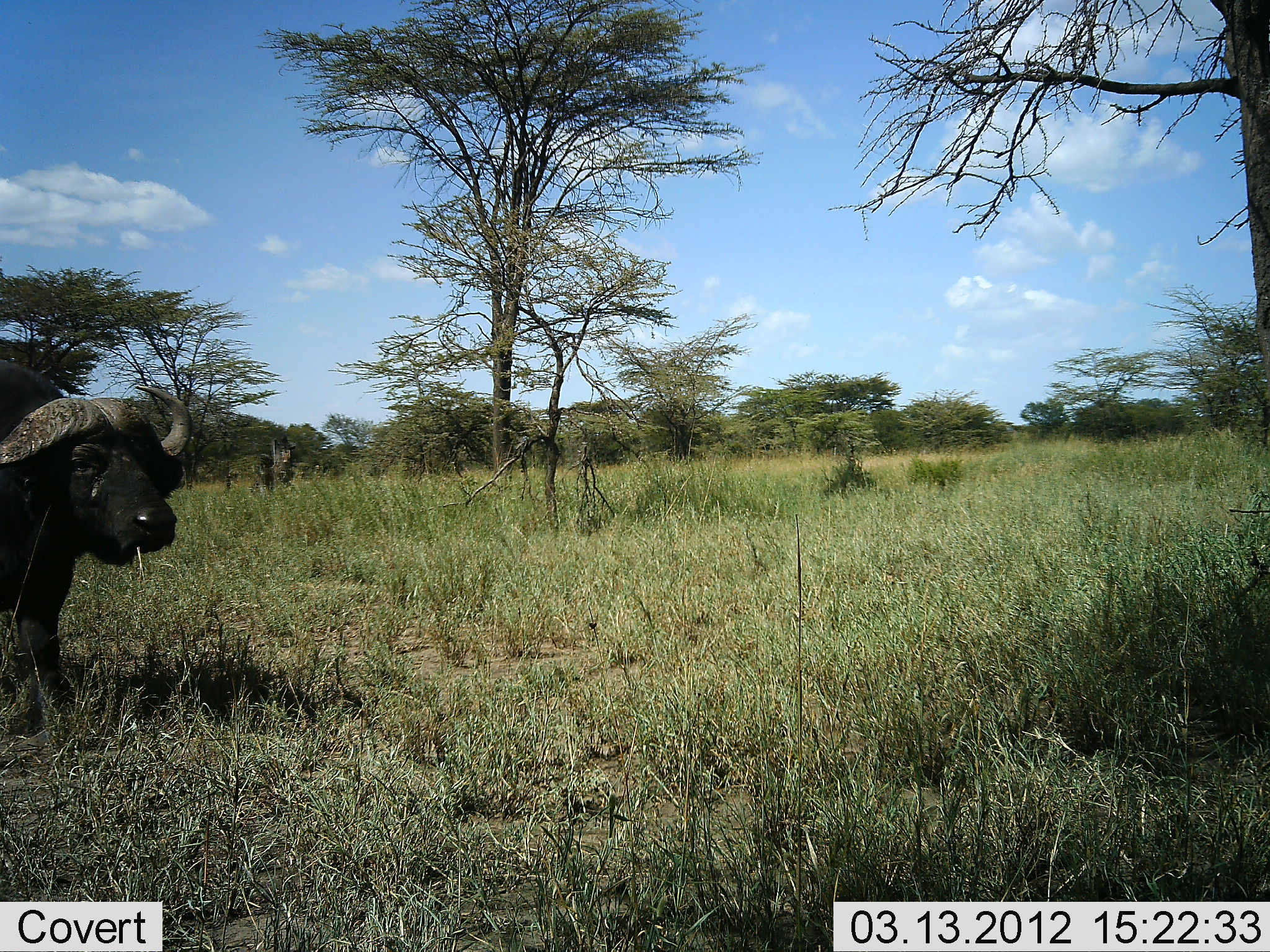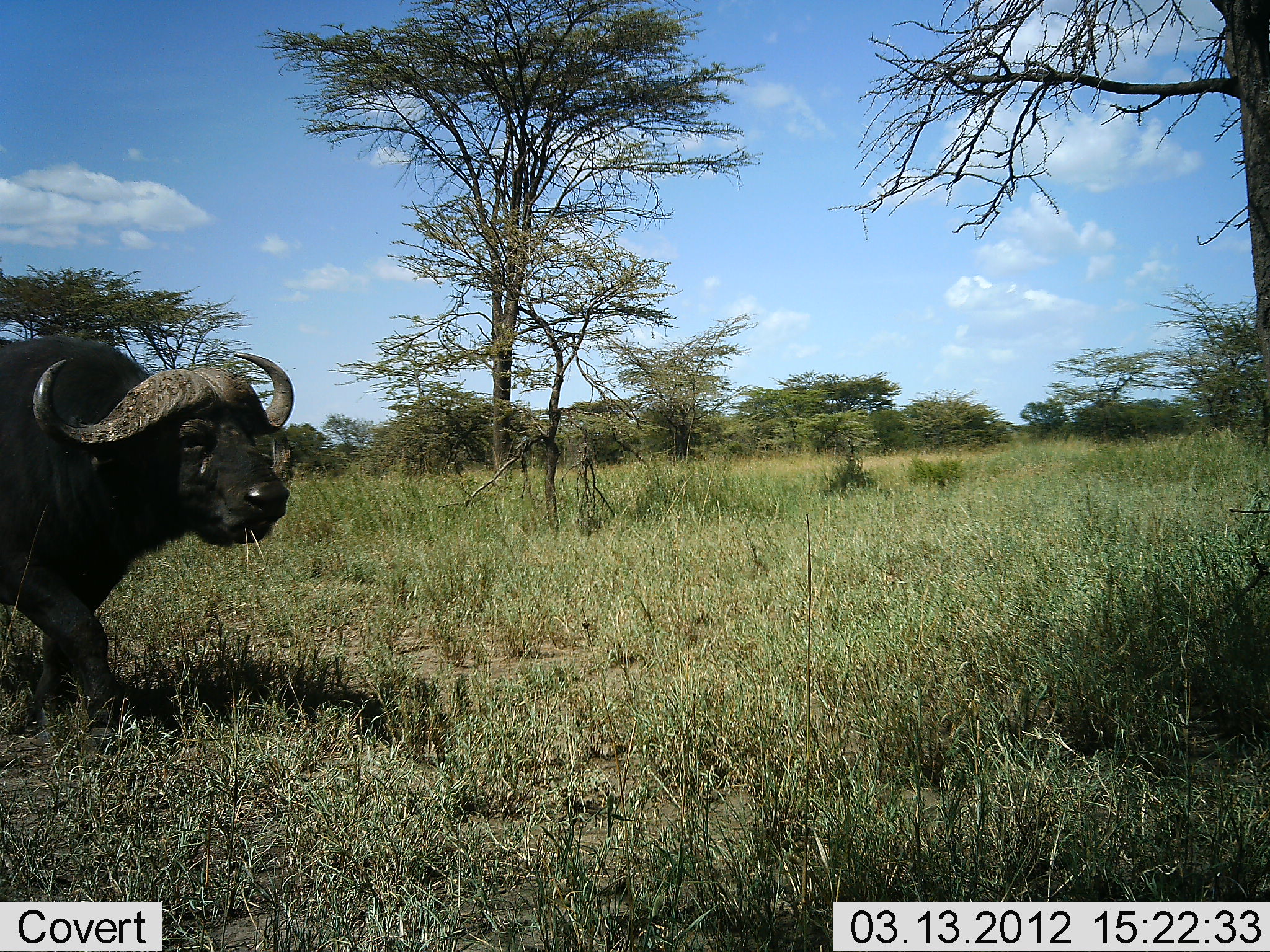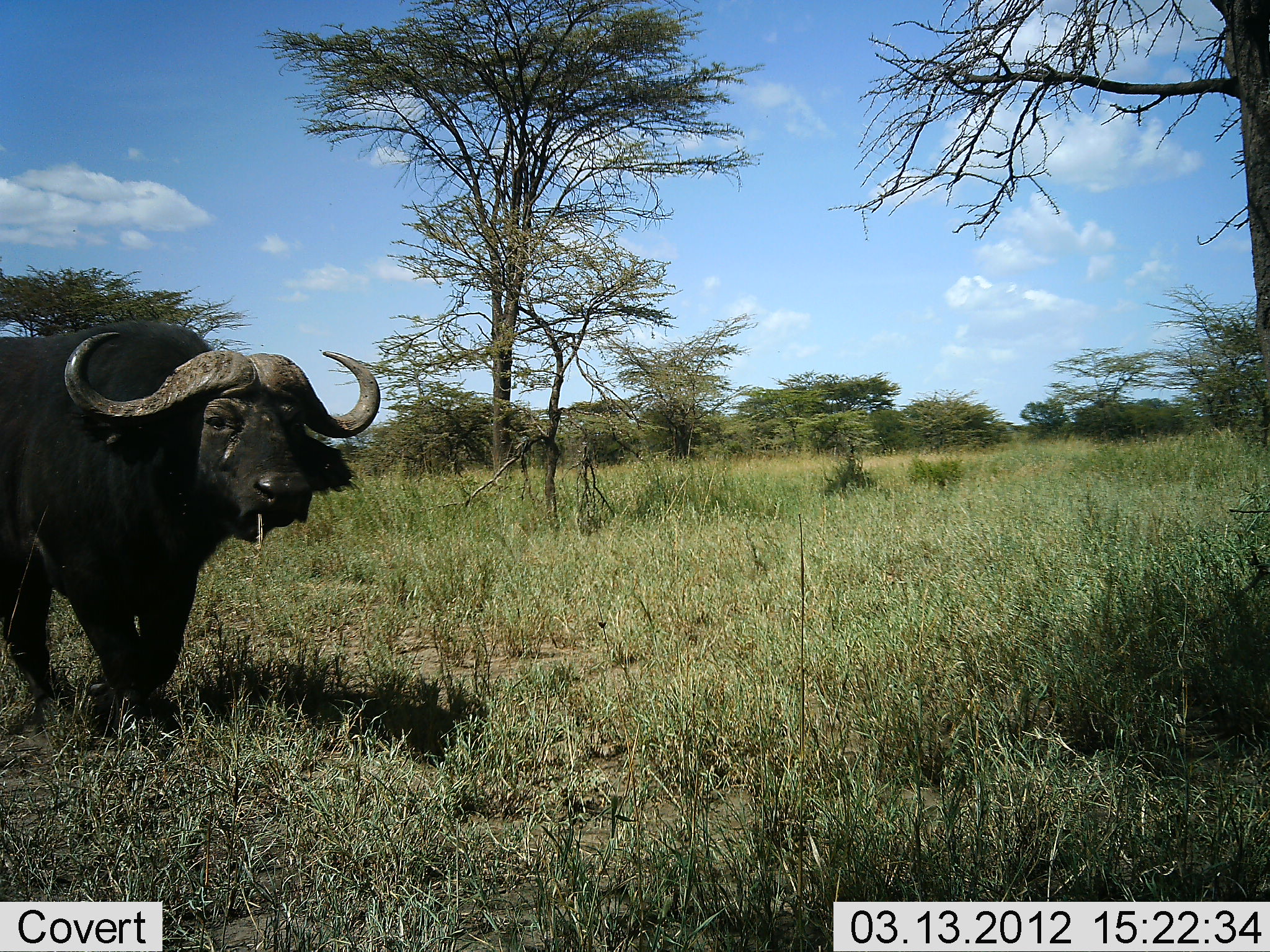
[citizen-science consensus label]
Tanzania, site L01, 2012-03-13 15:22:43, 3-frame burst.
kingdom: Animalia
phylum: Chordata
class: Mammalia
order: Artiodactyla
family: Bovidae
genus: Syncerus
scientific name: Syncerus caffer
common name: cape buffalo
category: buffalo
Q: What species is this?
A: Buffalo (cape buffalo) (Syncerus caffer).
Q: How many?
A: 1.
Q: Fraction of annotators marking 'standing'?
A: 7%.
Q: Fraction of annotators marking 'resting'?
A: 0%.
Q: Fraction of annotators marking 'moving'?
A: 100%.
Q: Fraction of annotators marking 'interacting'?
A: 0%.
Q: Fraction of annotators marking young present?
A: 0%.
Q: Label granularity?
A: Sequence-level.